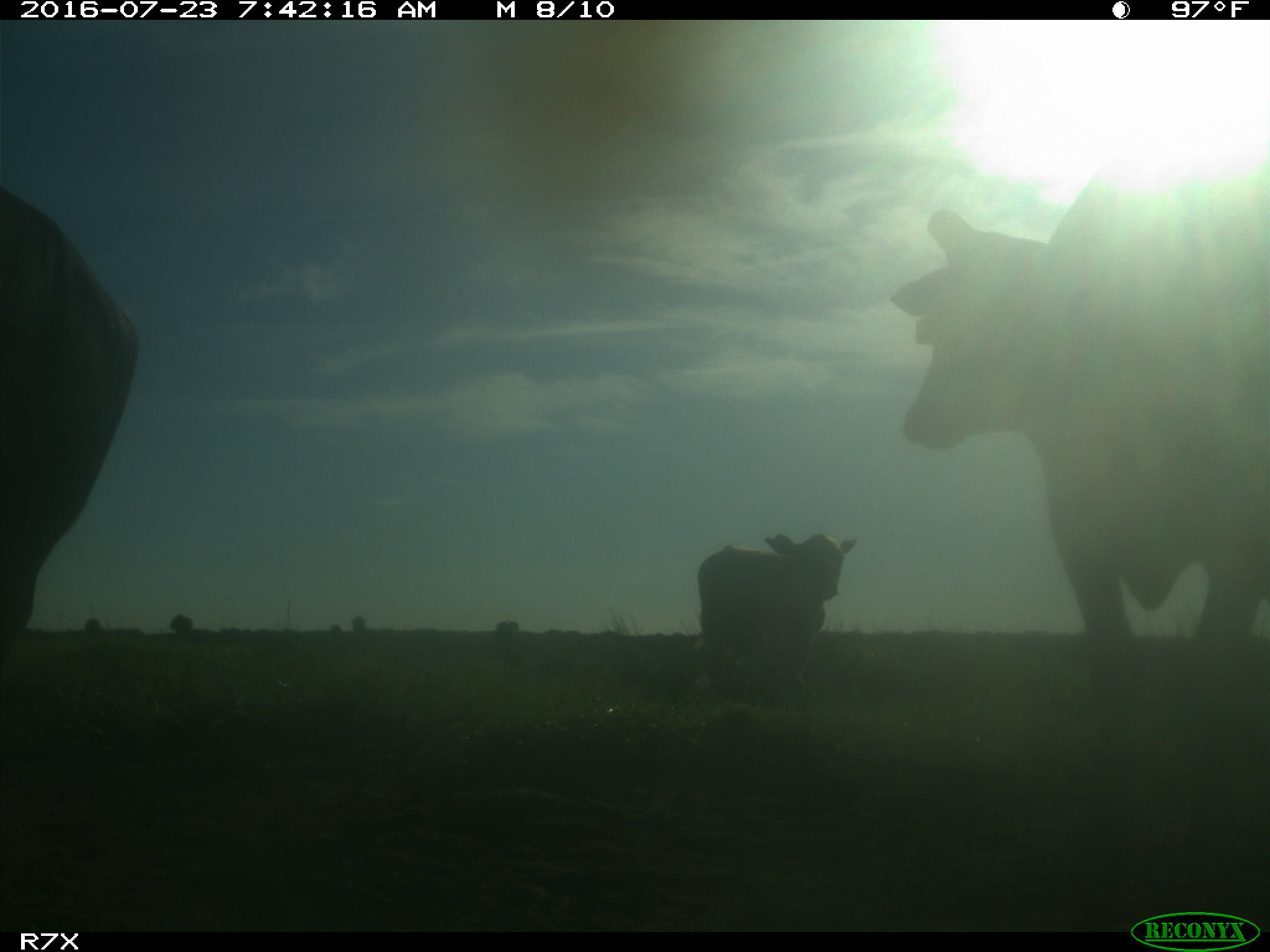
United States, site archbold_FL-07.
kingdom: Animalia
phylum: Chordata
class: Mammalia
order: Artiodactyla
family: Bovidae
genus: Bos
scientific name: Bos taurus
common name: domestic cow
Bos taurus (domestic cow).